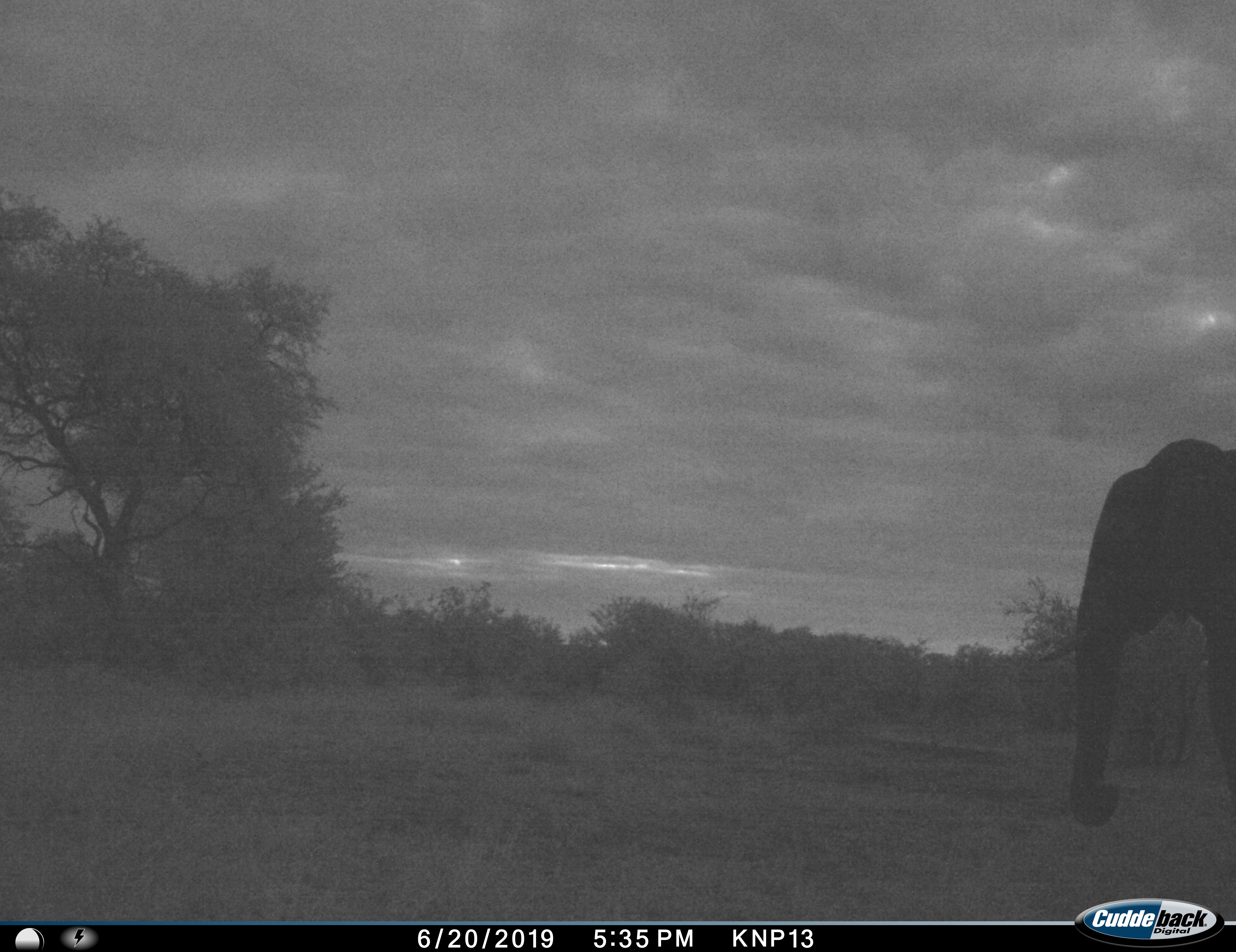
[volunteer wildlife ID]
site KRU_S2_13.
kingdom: Animalia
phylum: Chordata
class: Mammalia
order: Proboscidea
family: Elephantidae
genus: Loxodonta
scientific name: Loxodonta africana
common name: african bush elephant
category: elephant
Elephant (african bush elephant) (Loxodonta africana), count 1. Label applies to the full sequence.